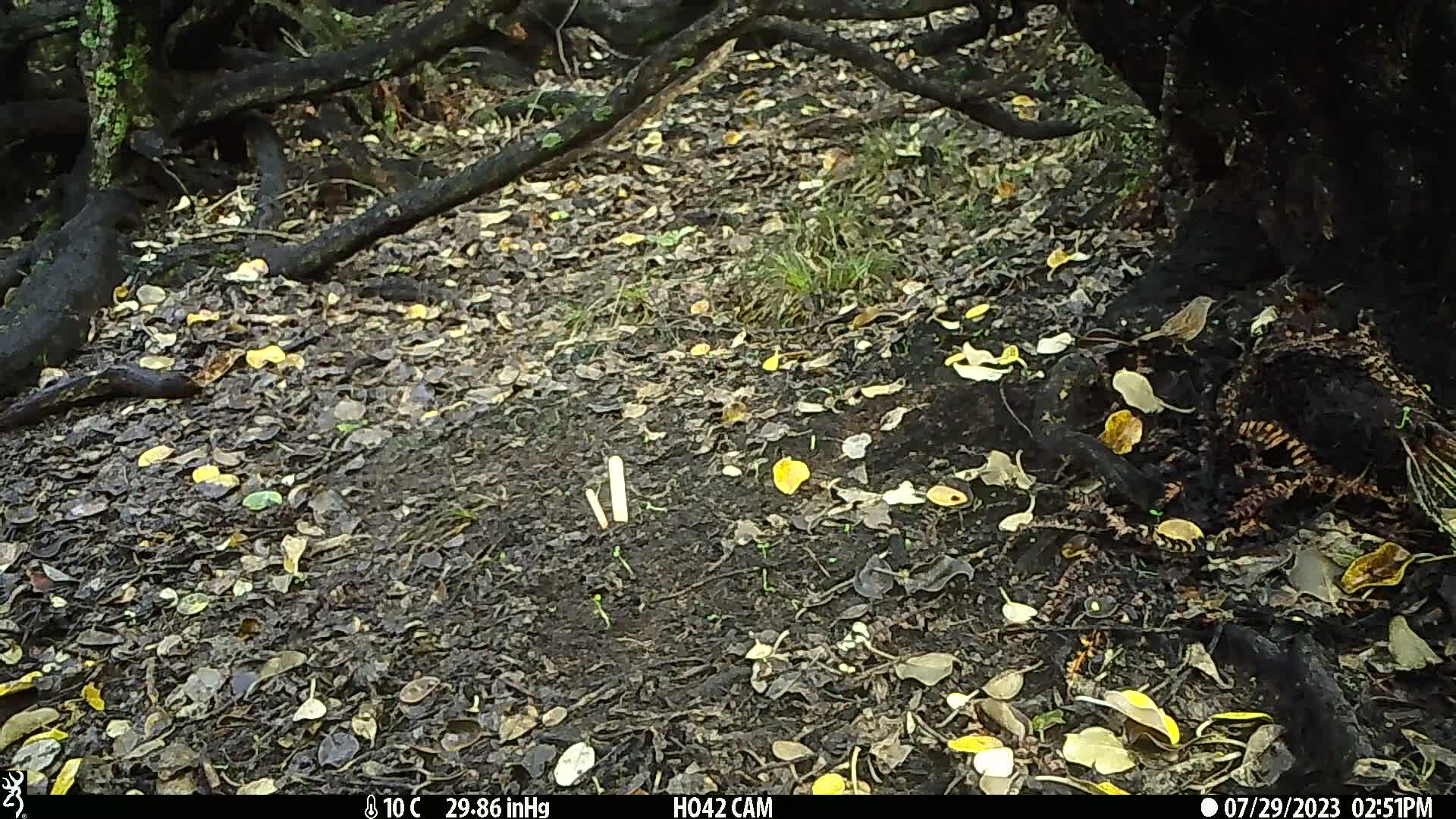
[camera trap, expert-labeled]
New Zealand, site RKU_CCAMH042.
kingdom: Animalia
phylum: Chordata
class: Aves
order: Passeriformes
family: Prunellidae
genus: Prunella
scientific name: Prunella modularis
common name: dunnock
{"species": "dunnock (Prunella modularis)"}